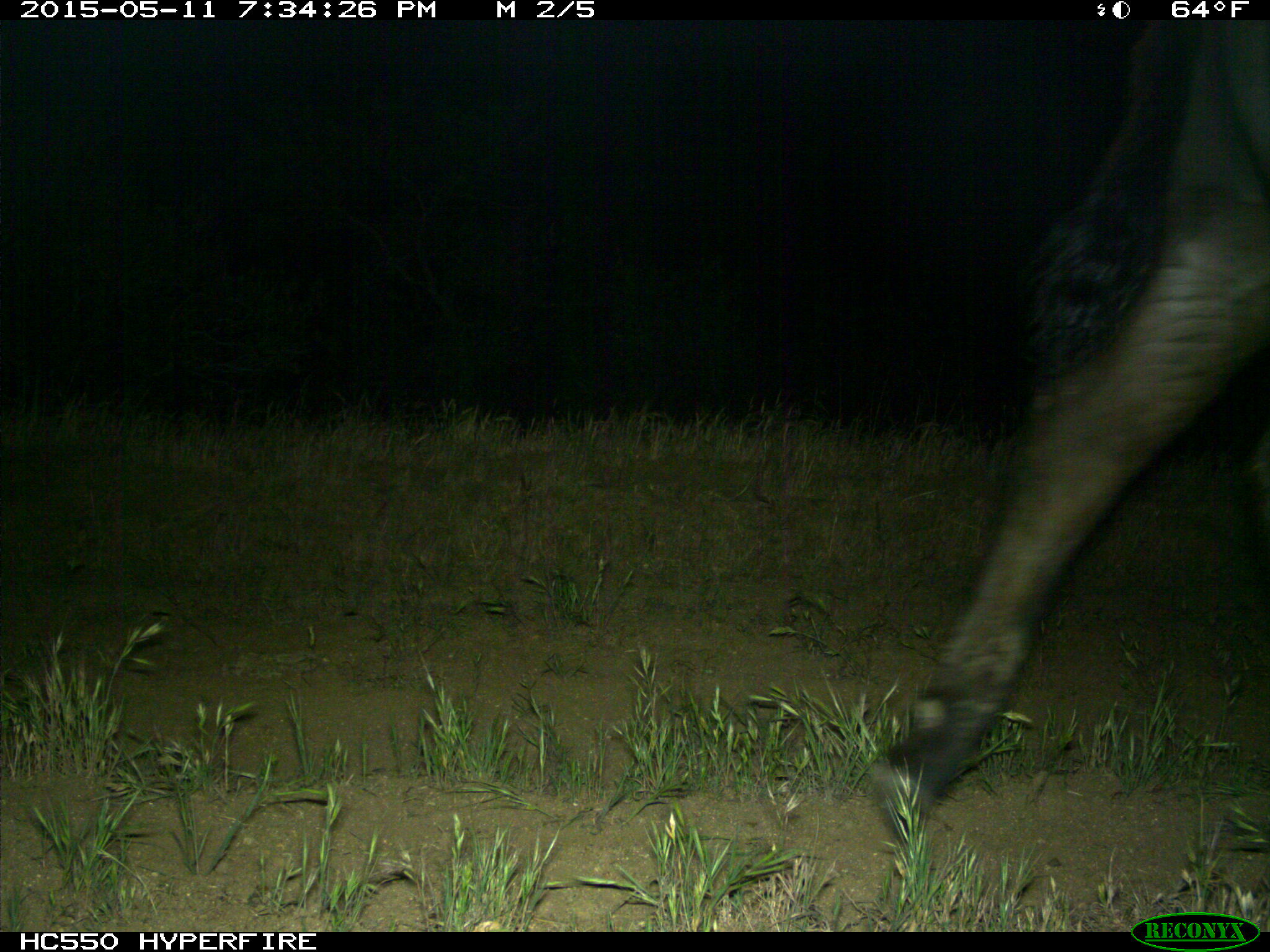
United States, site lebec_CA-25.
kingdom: Animalia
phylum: Chordata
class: Mammalia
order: Artiodactyla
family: Bovidae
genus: Bos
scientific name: Bos taurus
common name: domestic cow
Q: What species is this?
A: Bos taurus (domestic cow).